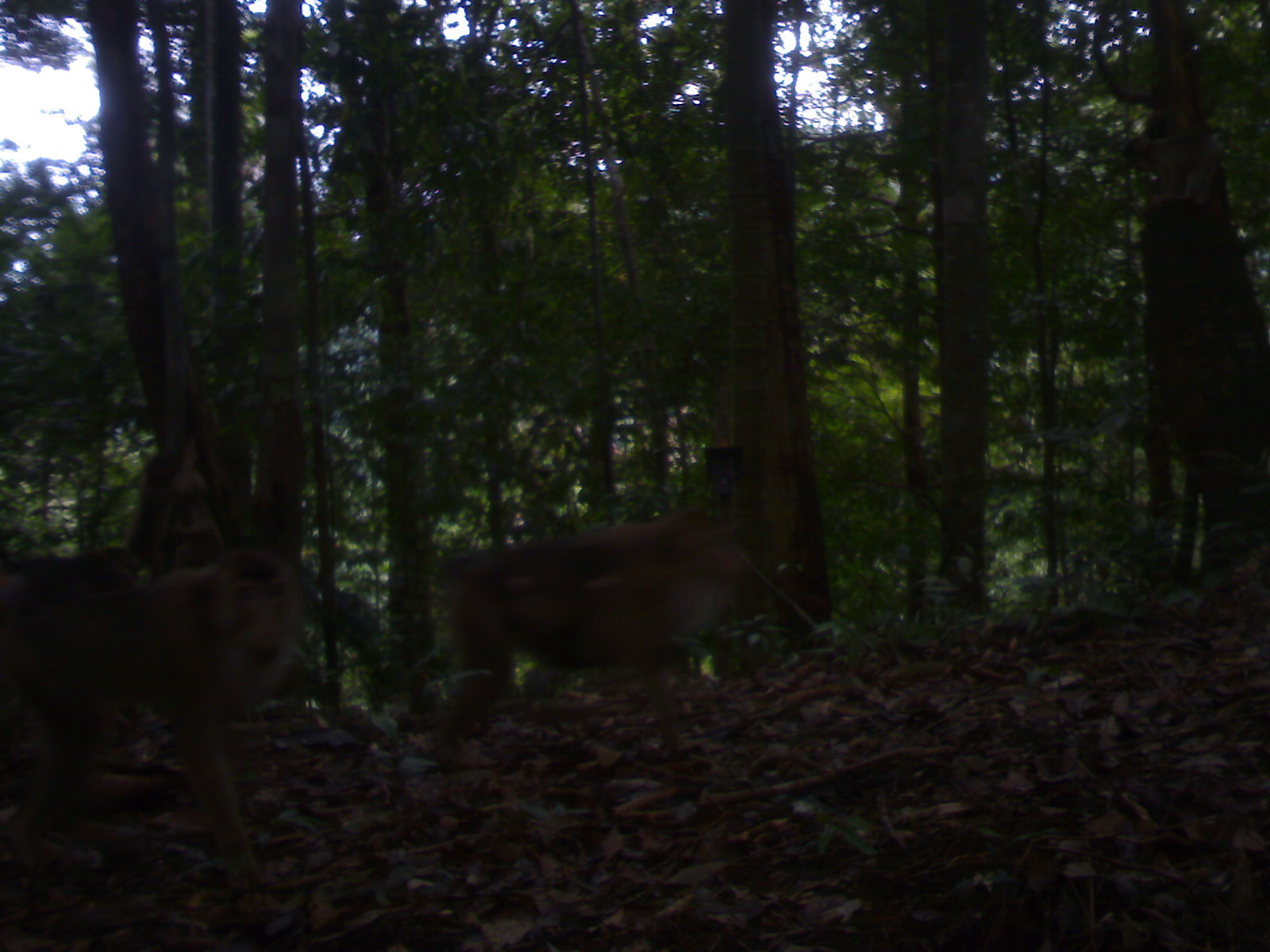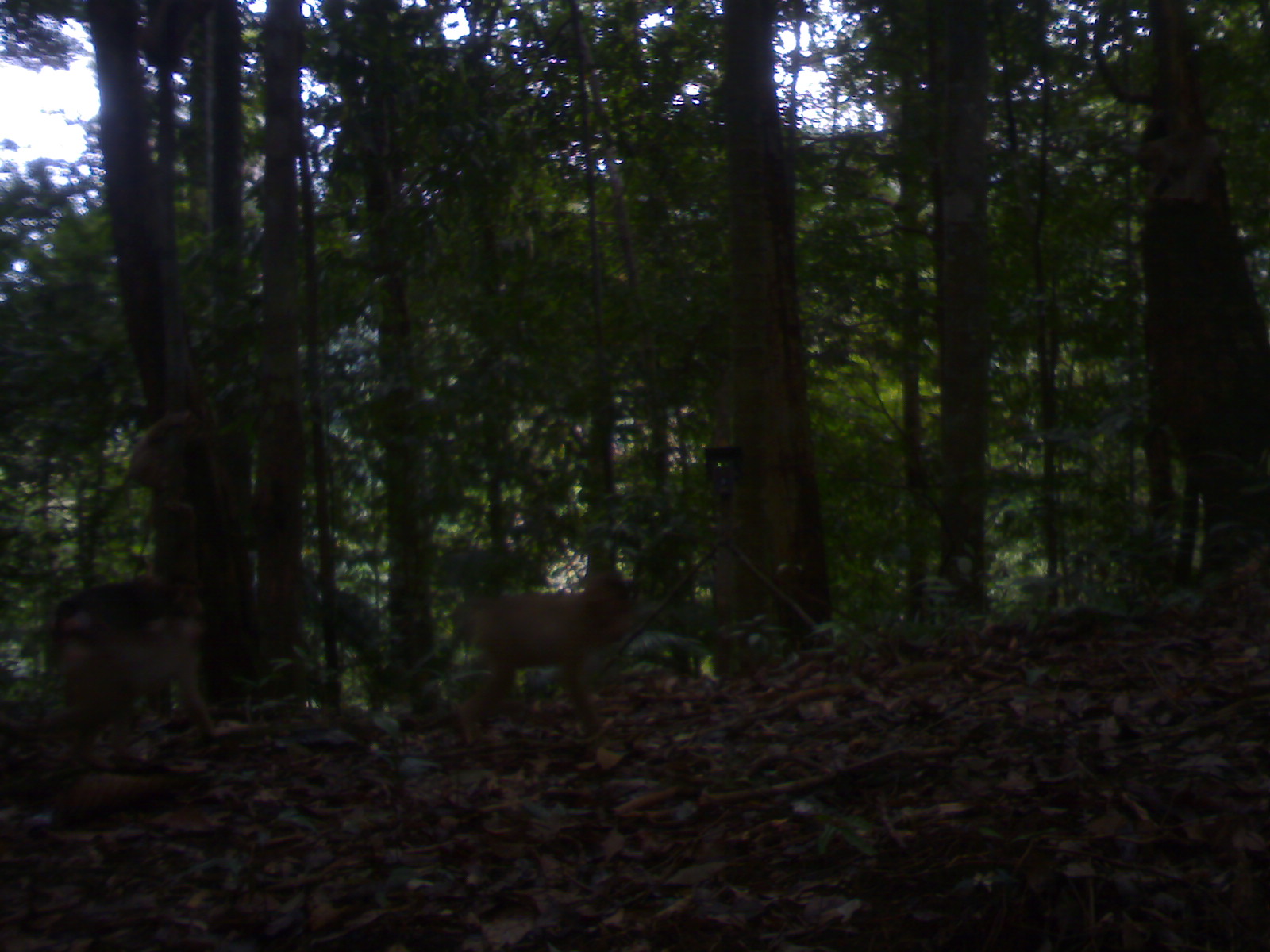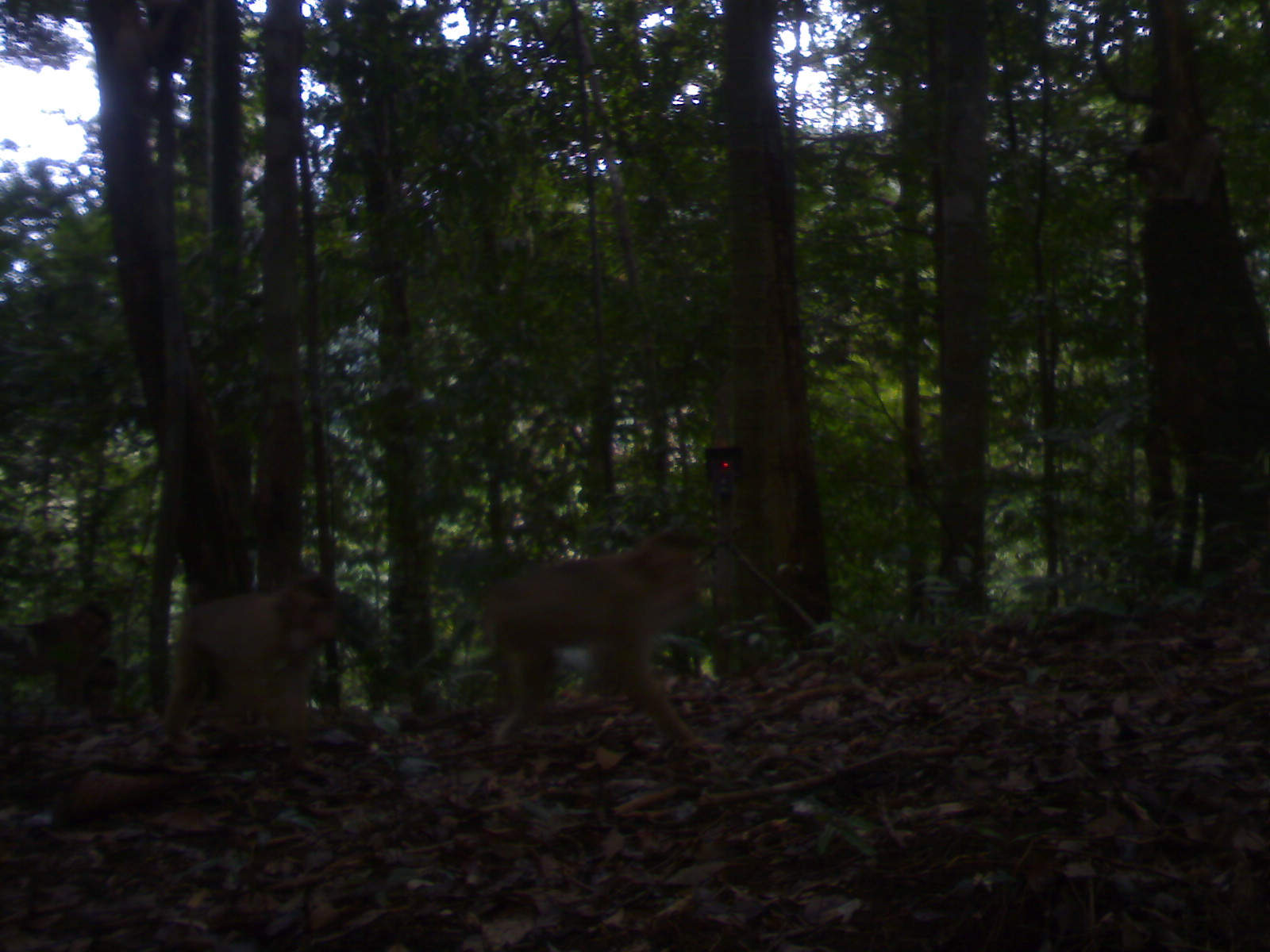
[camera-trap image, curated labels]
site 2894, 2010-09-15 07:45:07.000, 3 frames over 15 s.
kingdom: Animalia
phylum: Chordata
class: Mammalia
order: Primates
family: Cercopithecidae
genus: Macaca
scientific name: Macaca nemestrina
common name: southern pig-tailed macaque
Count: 2.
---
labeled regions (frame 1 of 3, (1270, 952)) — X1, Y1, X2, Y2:
macaca nemestrina: 1, 544, 305, 889; 430, 501, 746, 770; 2, 543, 143, 772; 123, 430, 198, 564; 164, 463, 225, 567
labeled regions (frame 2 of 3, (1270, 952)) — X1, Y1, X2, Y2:
macaca nemestrina: 452, 565, 636, 748; 48, 606, 220, 767; 43, 561, 204, 625; 121, 401, 203, 517; 147, 494, 201, 586